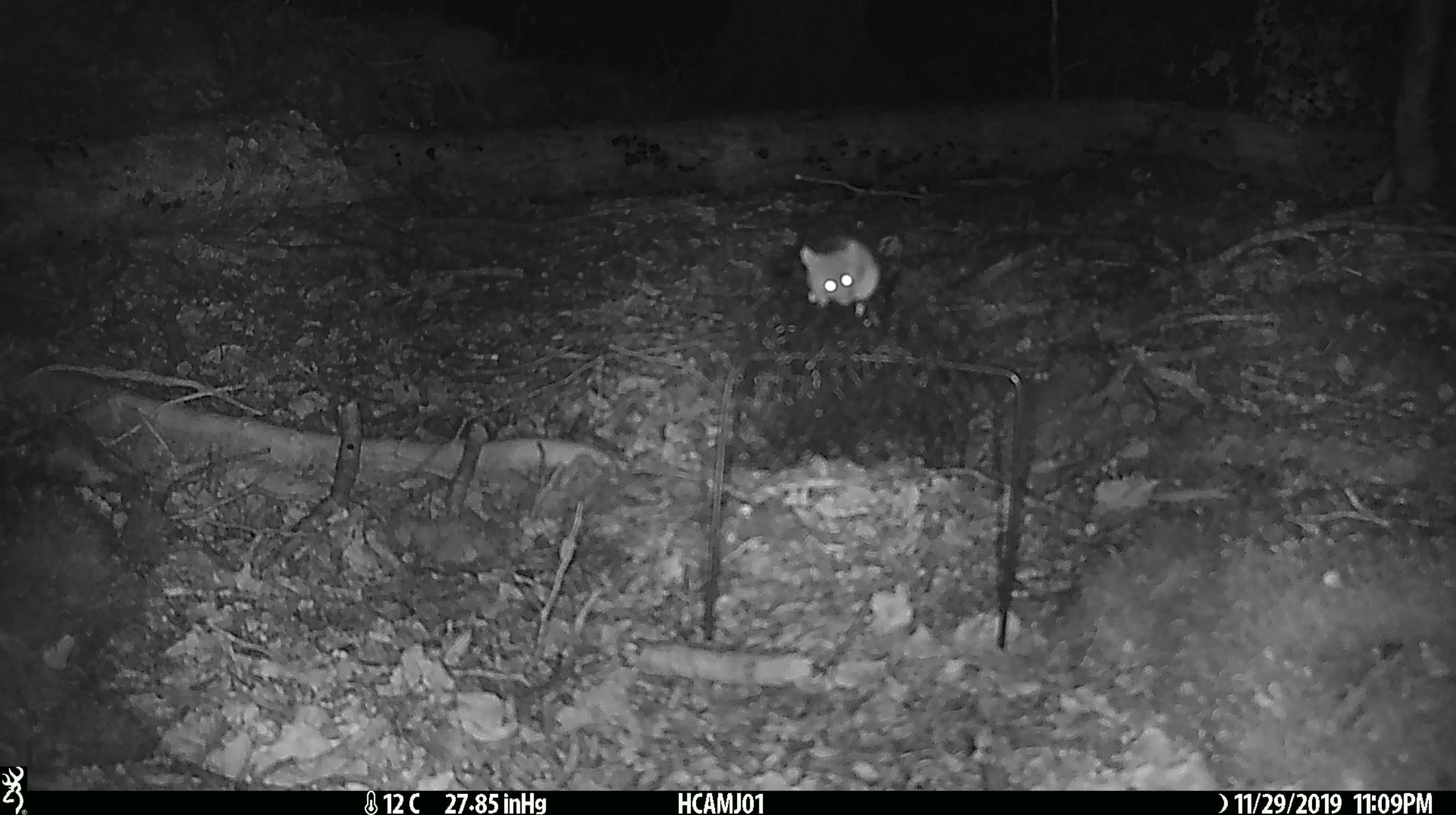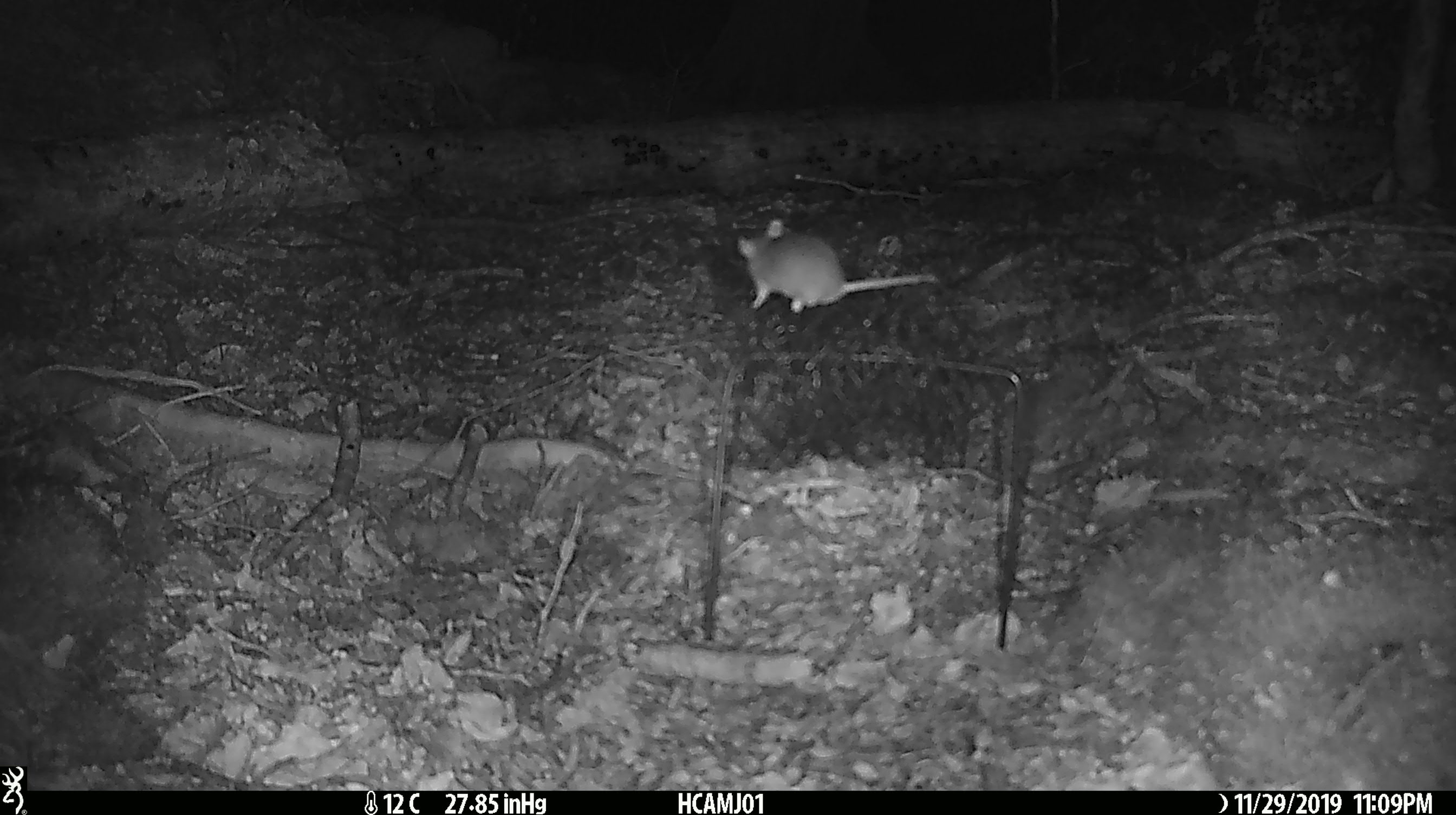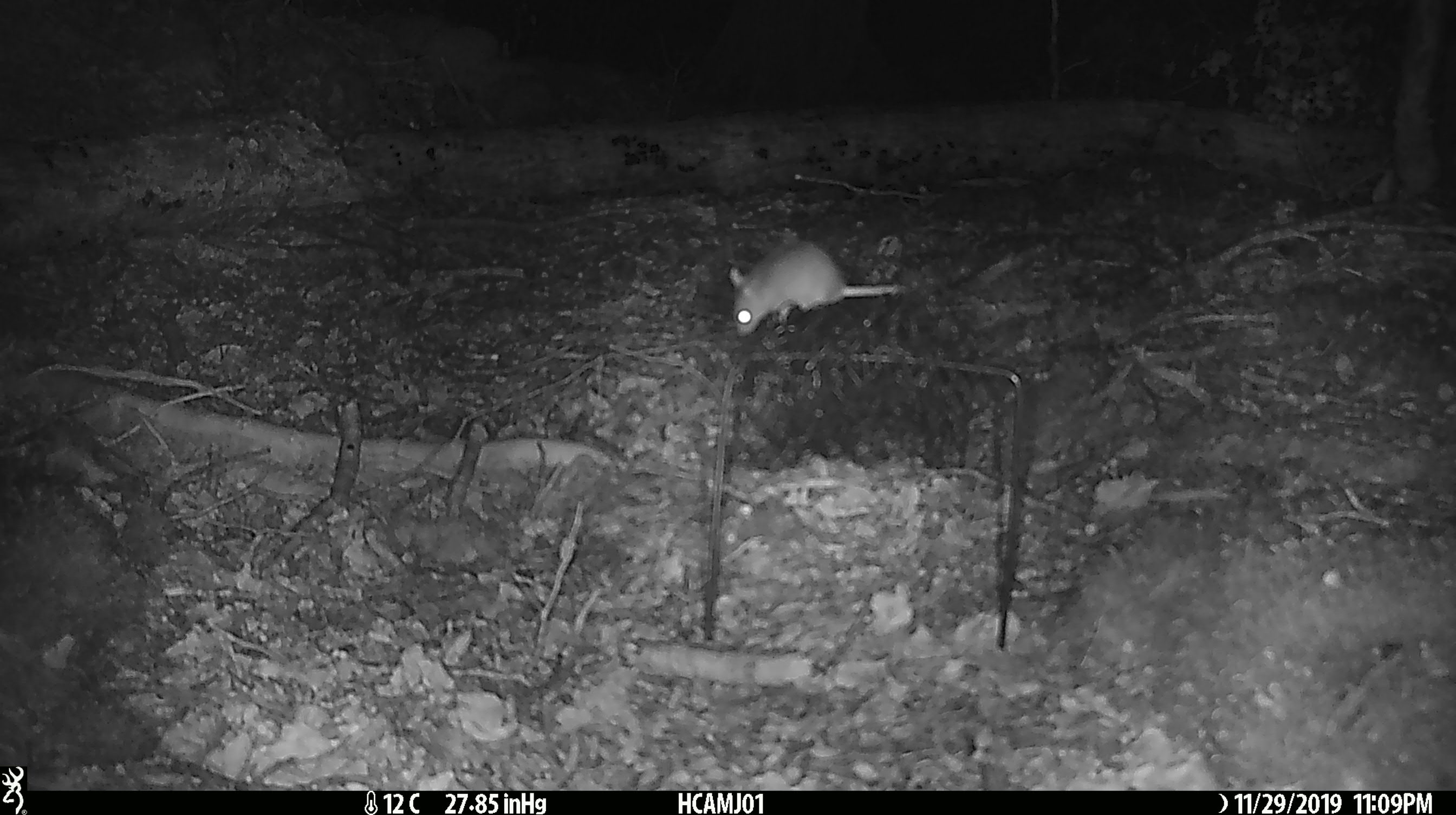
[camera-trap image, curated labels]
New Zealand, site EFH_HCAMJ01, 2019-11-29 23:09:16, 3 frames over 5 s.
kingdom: Animalia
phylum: Chordata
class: Mammalia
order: Rodentia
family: Muridae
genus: Mus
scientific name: Mus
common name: mouse